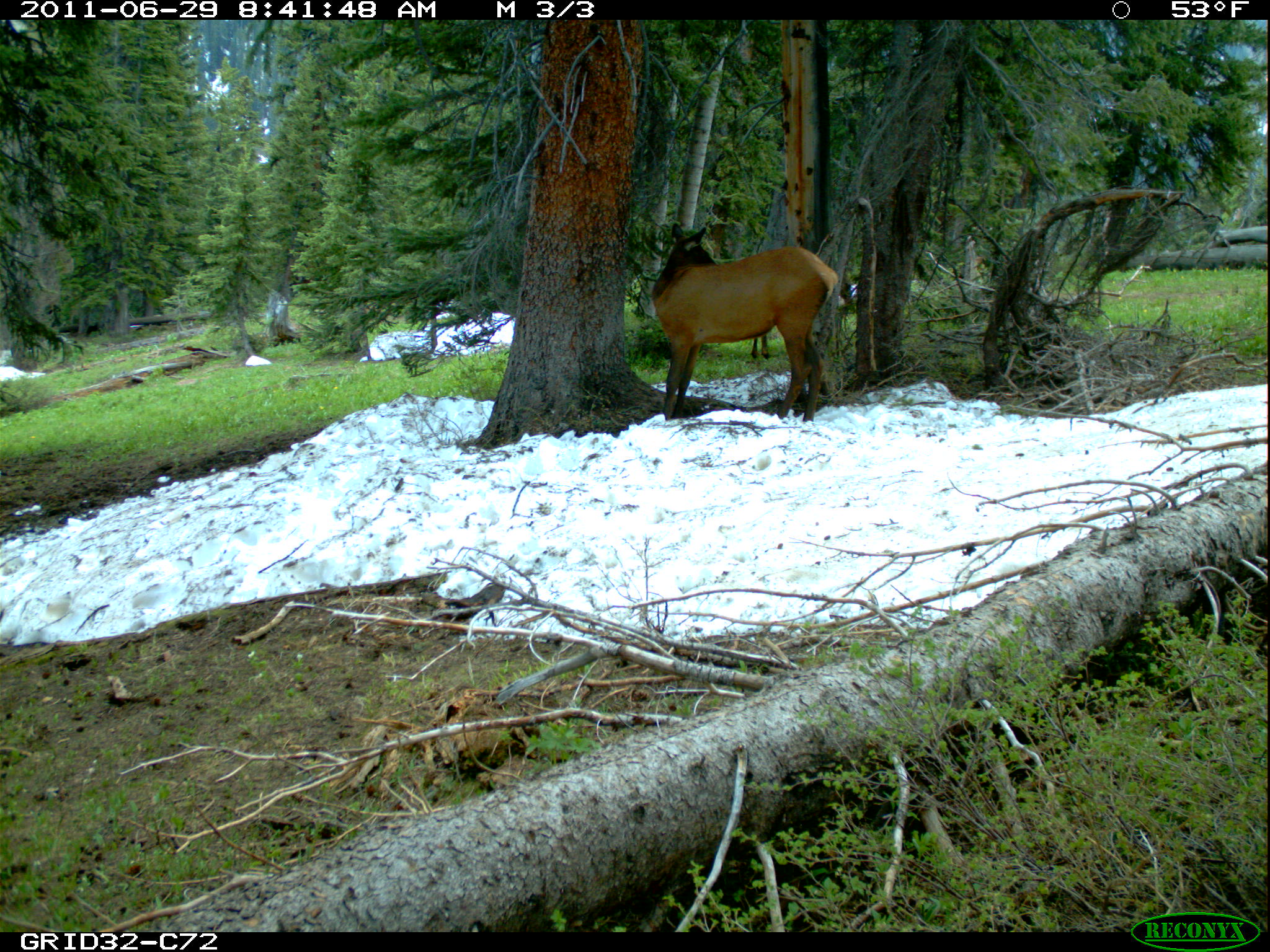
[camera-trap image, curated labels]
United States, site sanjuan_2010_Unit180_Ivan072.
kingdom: Animalia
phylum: Chordata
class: Mammalia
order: Artiodactyla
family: Cervidae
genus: Cervus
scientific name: Cervus elaphus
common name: red deer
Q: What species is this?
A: Cervus elaphus (red deer).